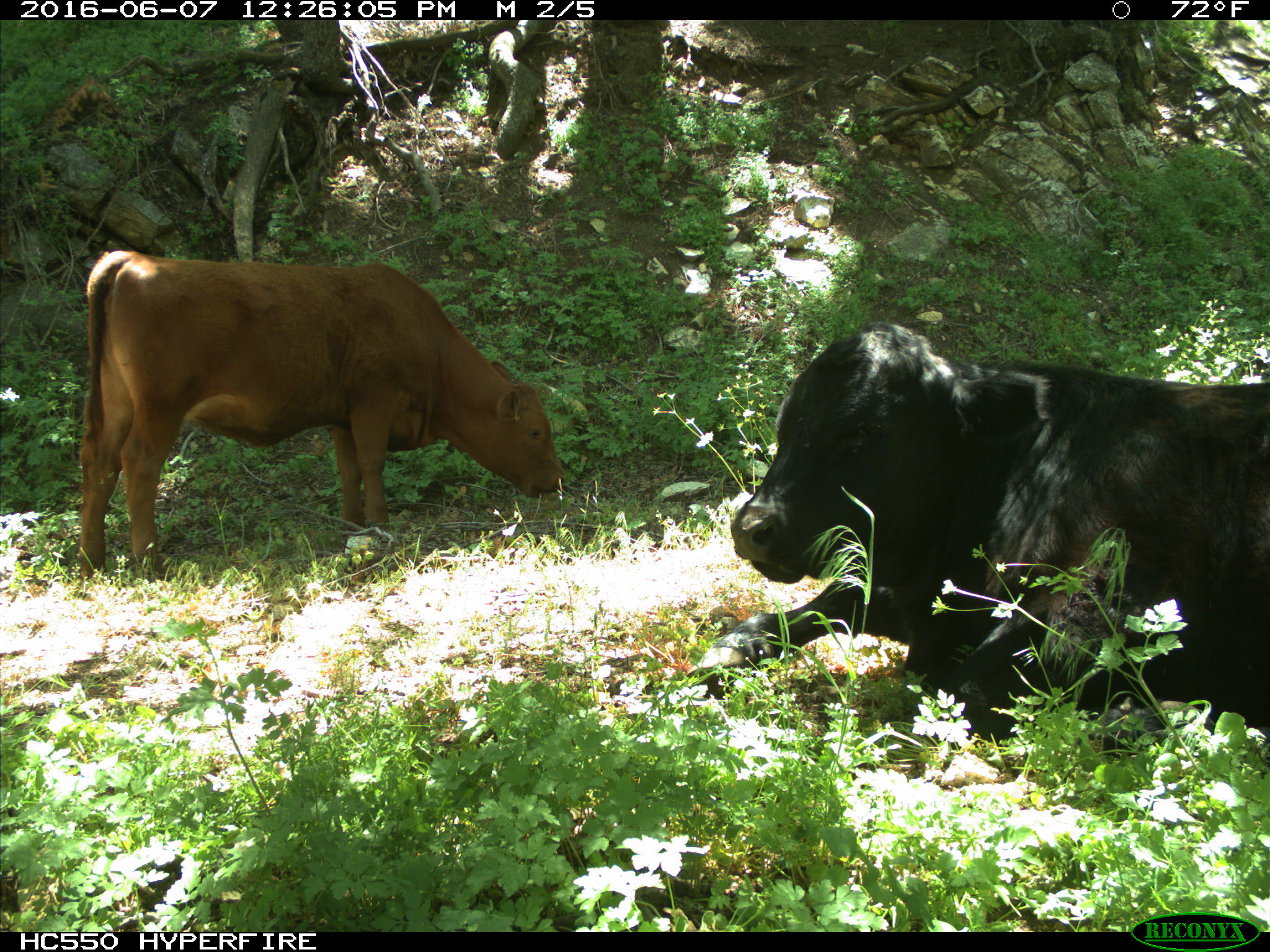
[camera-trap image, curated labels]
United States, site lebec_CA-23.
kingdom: Animalia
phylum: Chordata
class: Mammalia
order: Artiodactyla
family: Bovidae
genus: Bos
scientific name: Bos taurus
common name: domestic cow